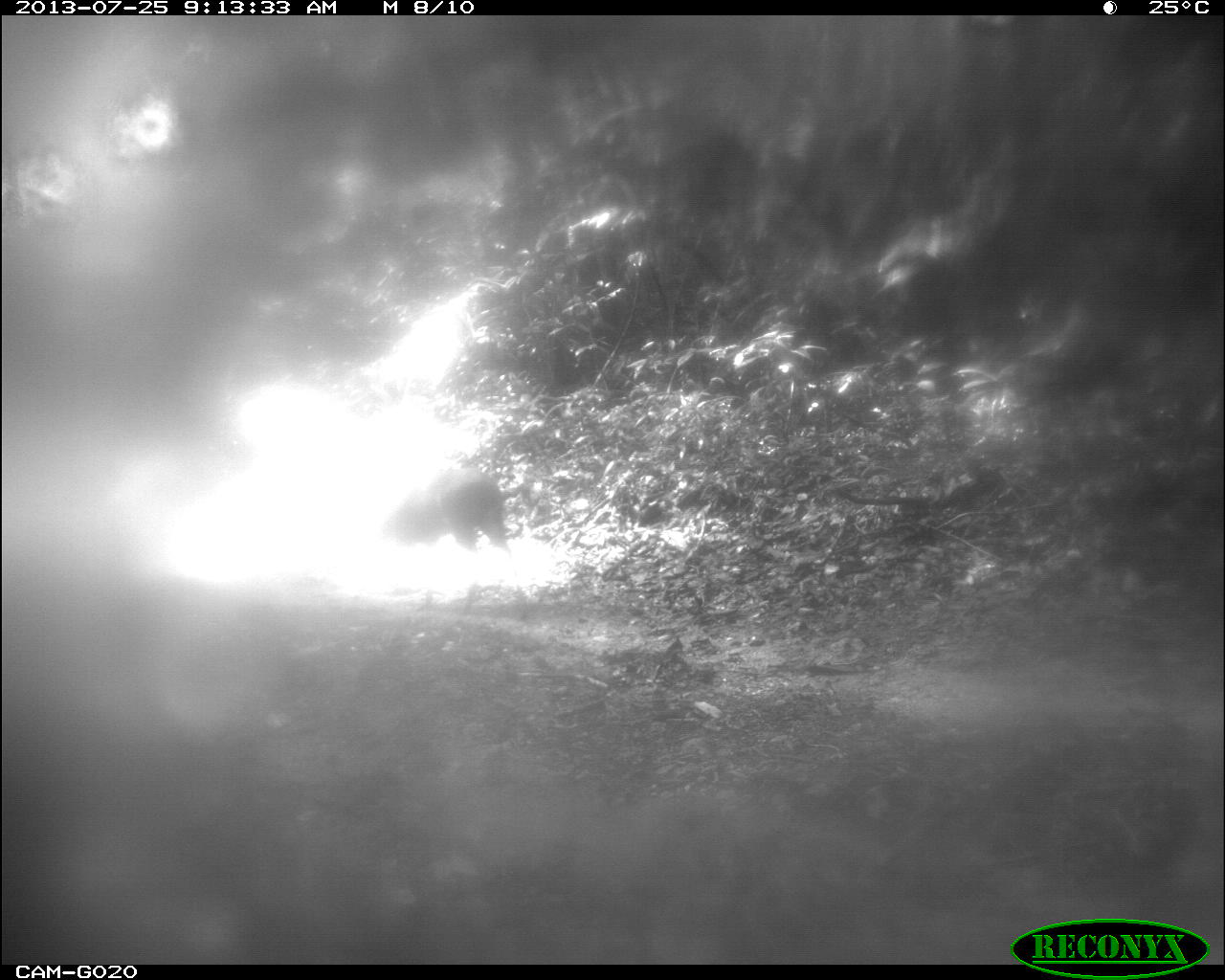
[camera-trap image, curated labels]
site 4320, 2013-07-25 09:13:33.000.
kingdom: Animalia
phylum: Chordata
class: Mammalia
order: Artiodactyla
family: Cervidae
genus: Mazama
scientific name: Mazama temama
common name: central american red brocket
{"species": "Mazama temama (central american red brocket)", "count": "1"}